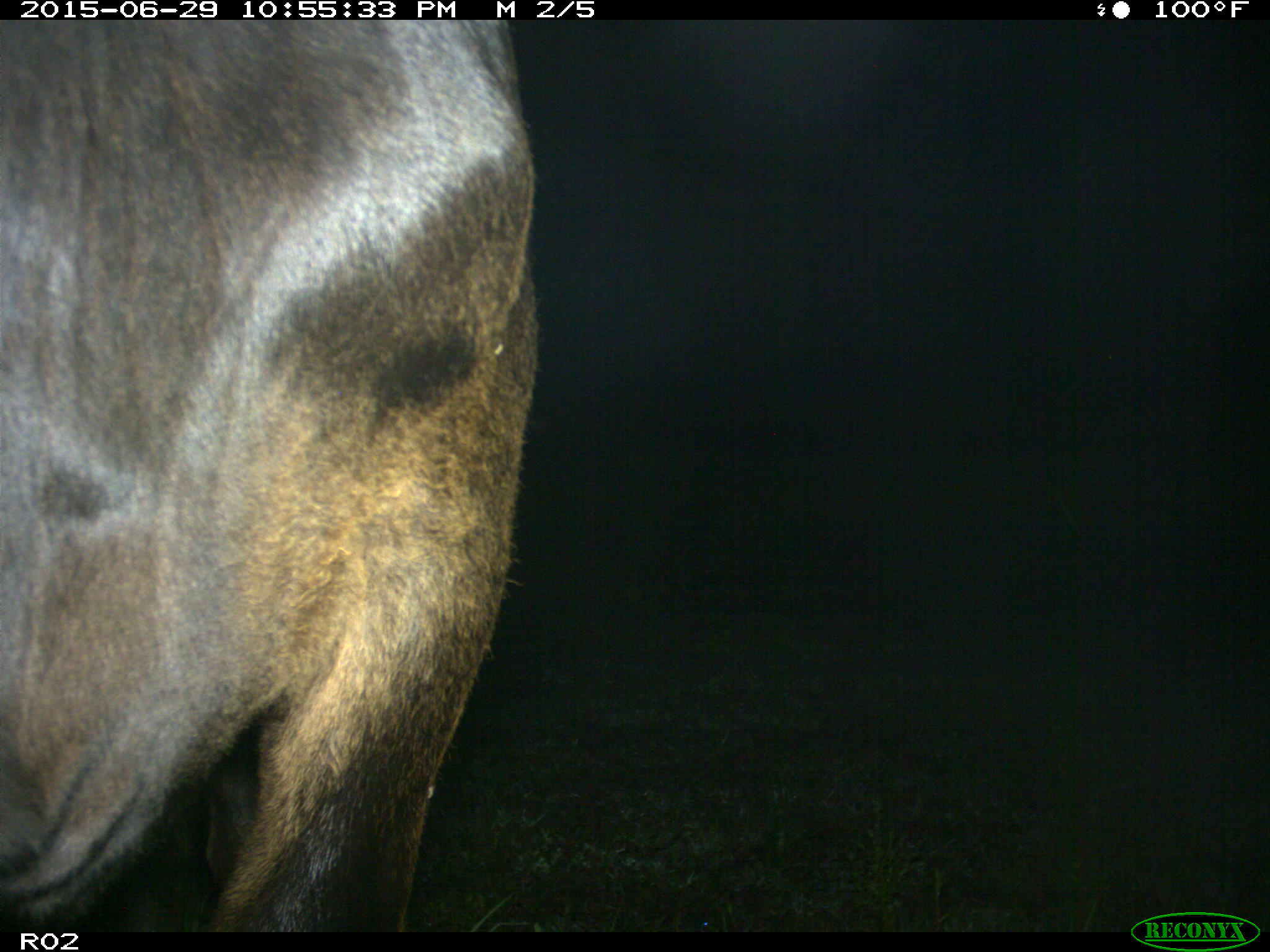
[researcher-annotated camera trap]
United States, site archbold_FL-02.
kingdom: Animalia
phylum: Chordata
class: Mammalia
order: Artiodactyla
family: Bovidae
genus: Bos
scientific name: Bos taurus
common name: domestic cow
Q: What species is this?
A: Bos taurus (domestic cow).